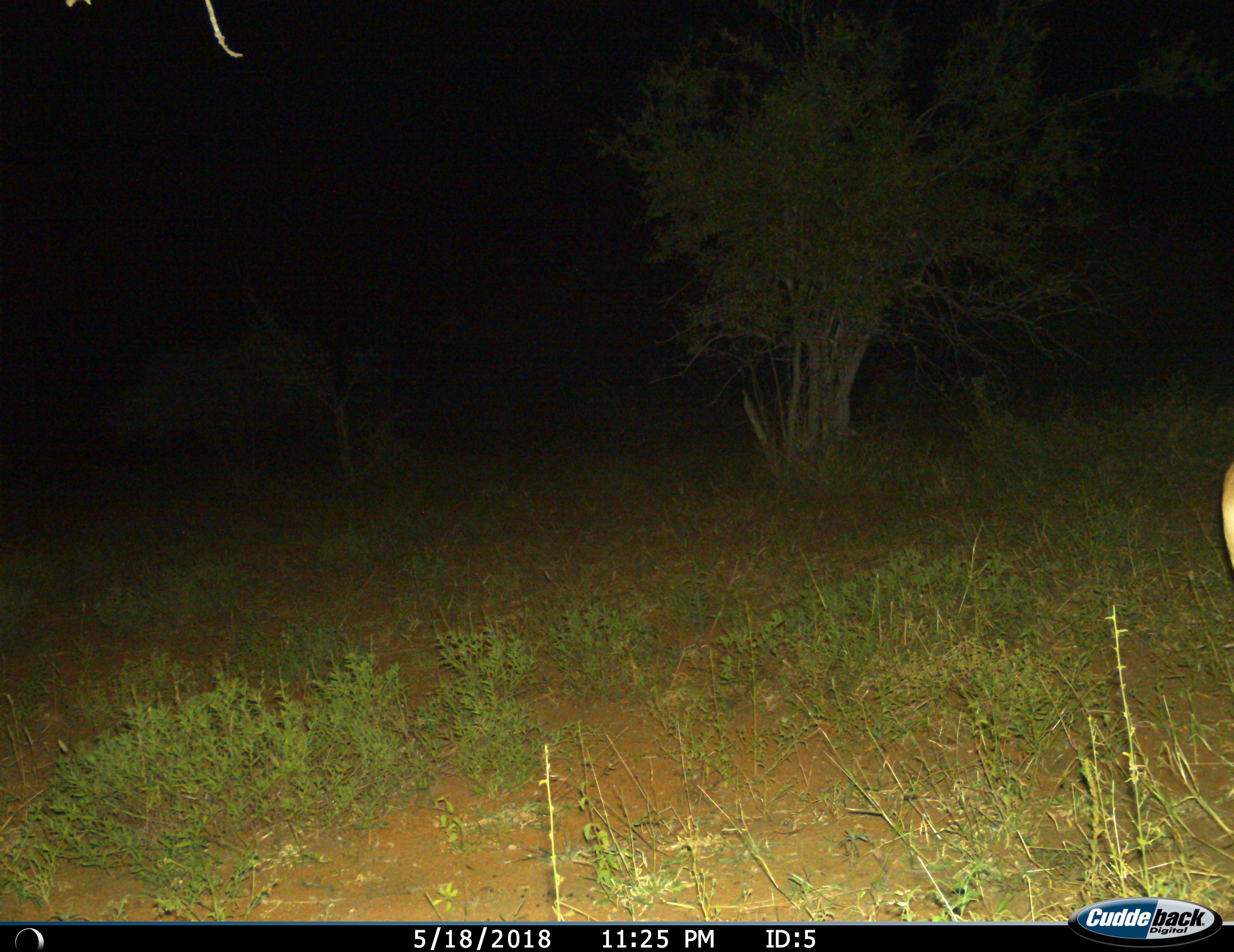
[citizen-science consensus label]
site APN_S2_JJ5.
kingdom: Animalia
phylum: Chordata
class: Mammalia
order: Artiodactyla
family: Bovidae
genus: Aepyceros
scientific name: Aepyceros melampus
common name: impala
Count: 1.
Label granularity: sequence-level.